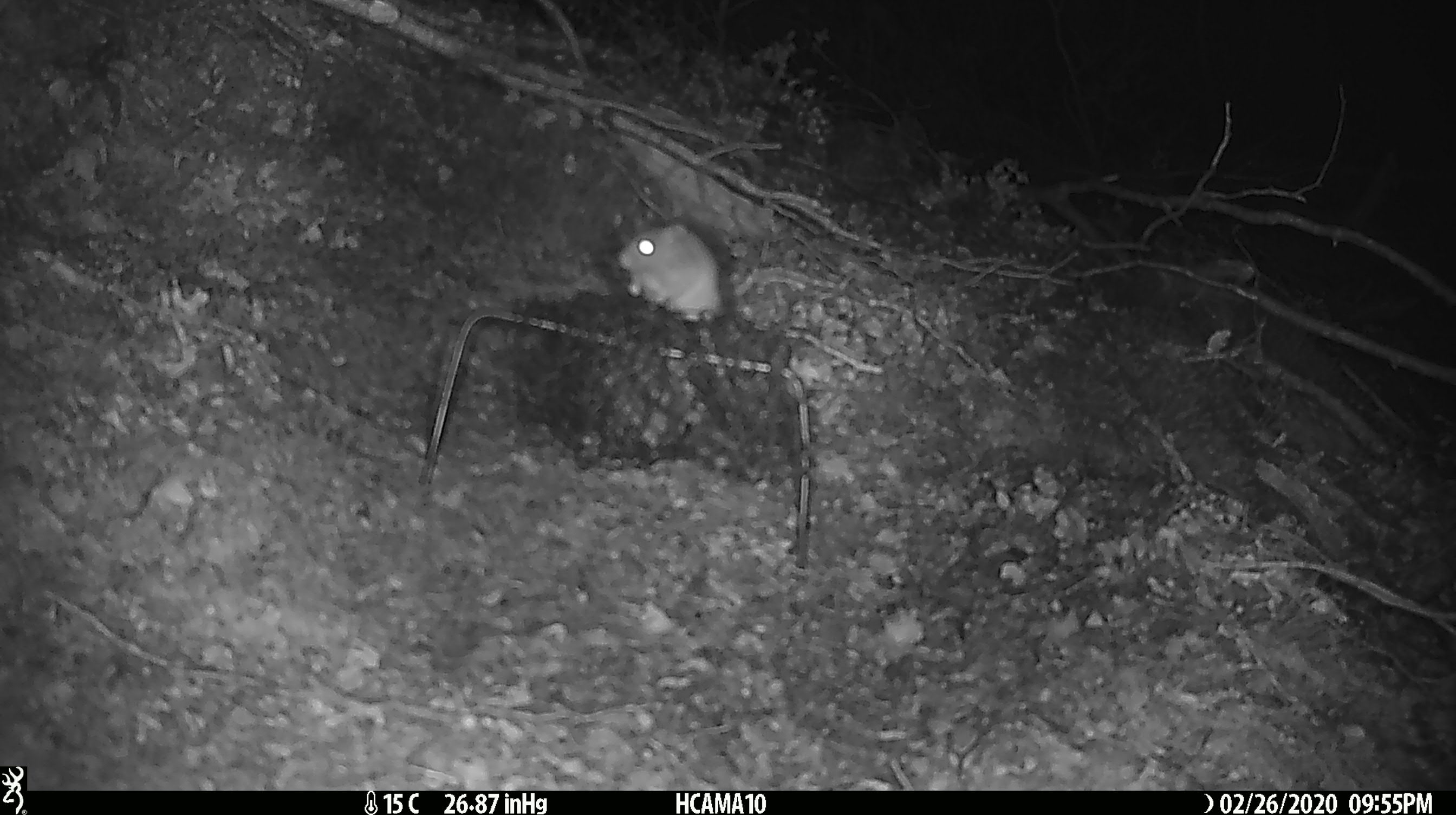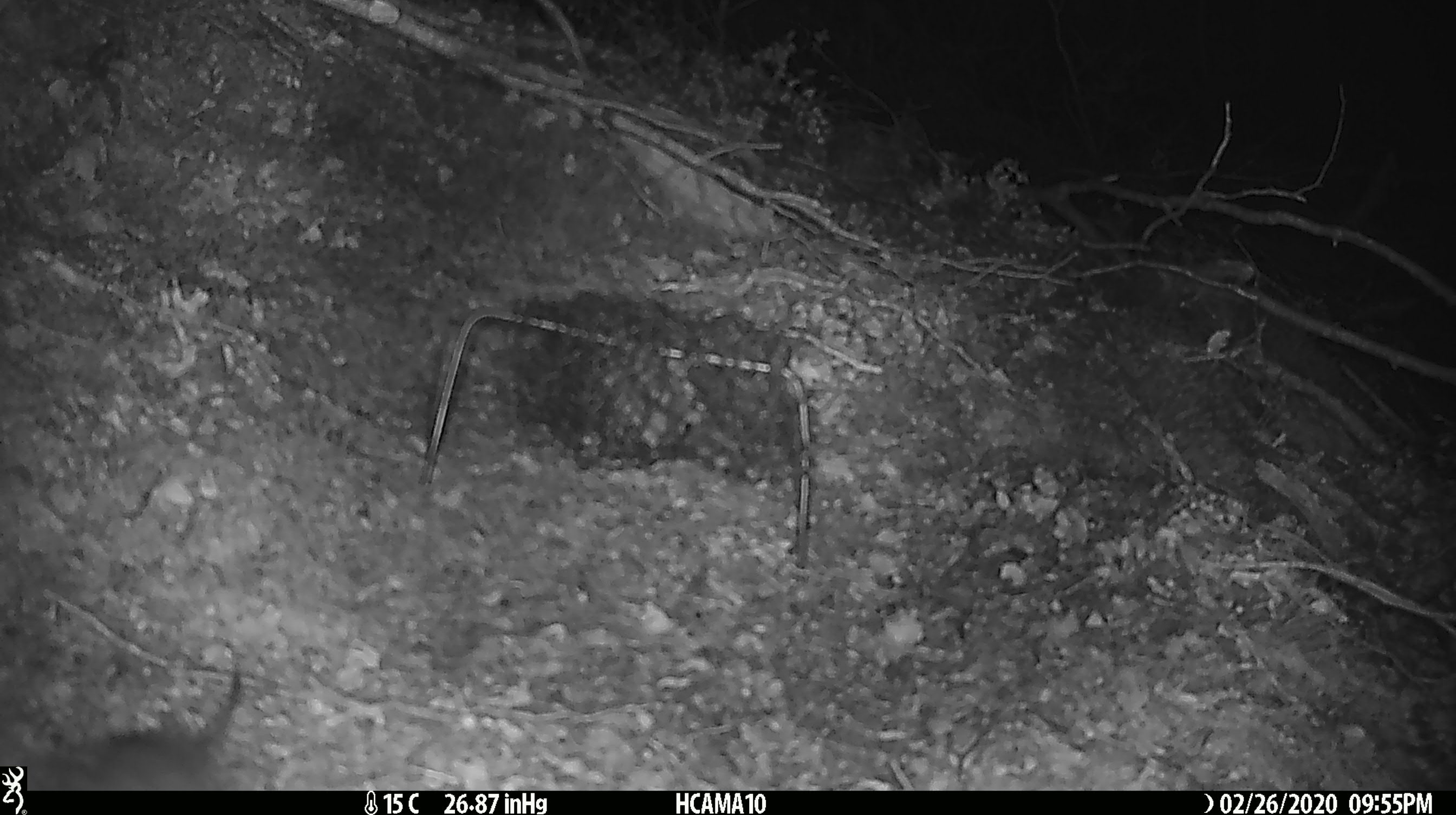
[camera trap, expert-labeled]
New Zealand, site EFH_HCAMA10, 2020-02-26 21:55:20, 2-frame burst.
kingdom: Animalia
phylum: Chordata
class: Mammalia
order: Rodentia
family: Muridae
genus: Mus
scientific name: Mus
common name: mouse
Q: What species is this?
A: Mouse (Mus).